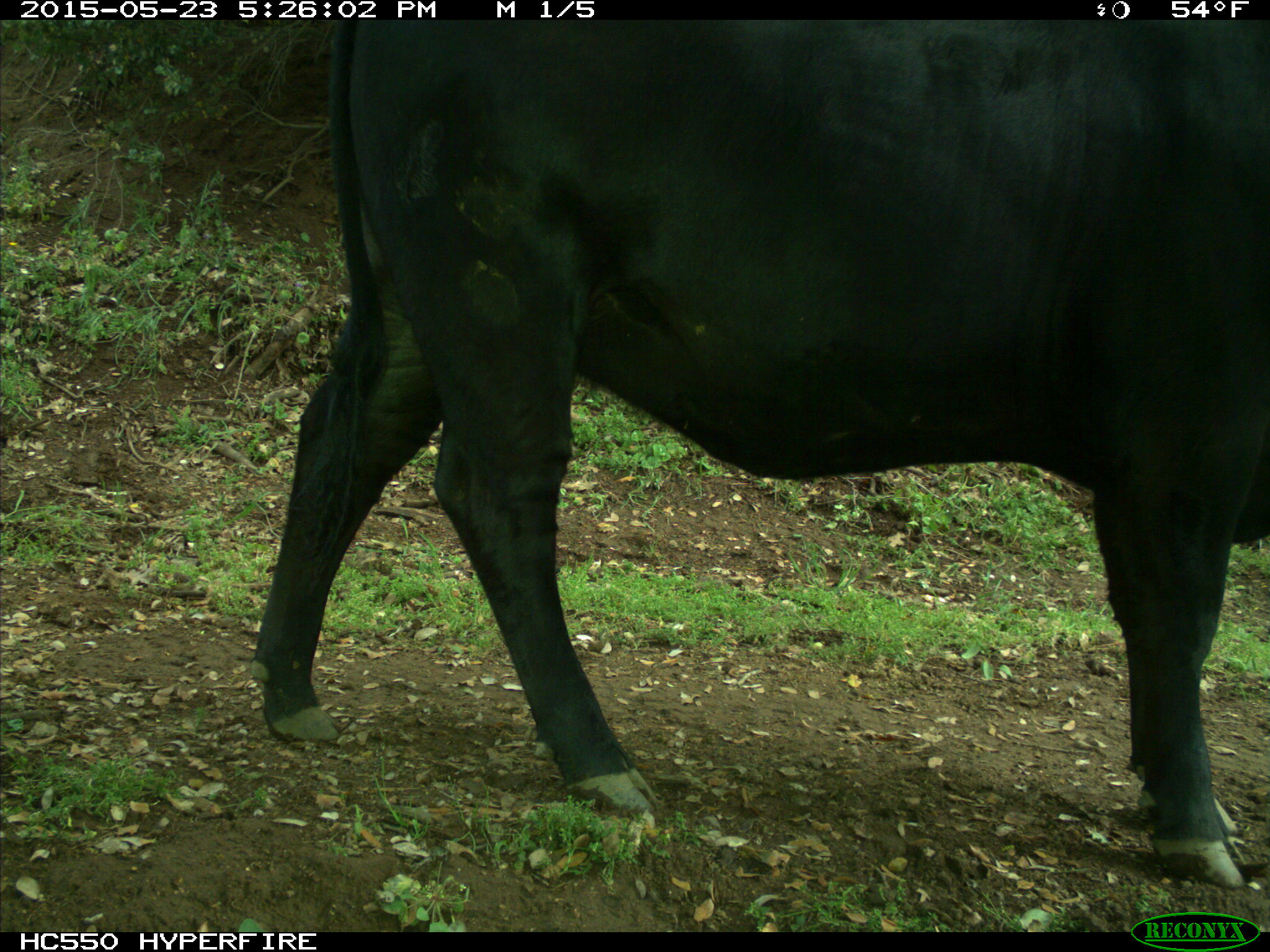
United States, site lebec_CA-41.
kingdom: Animalia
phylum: Chordata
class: Mammalia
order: Artiodactyla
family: Bovidae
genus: Bos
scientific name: Bos taurus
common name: domestic cow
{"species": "Bos taurus (domestic cow)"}